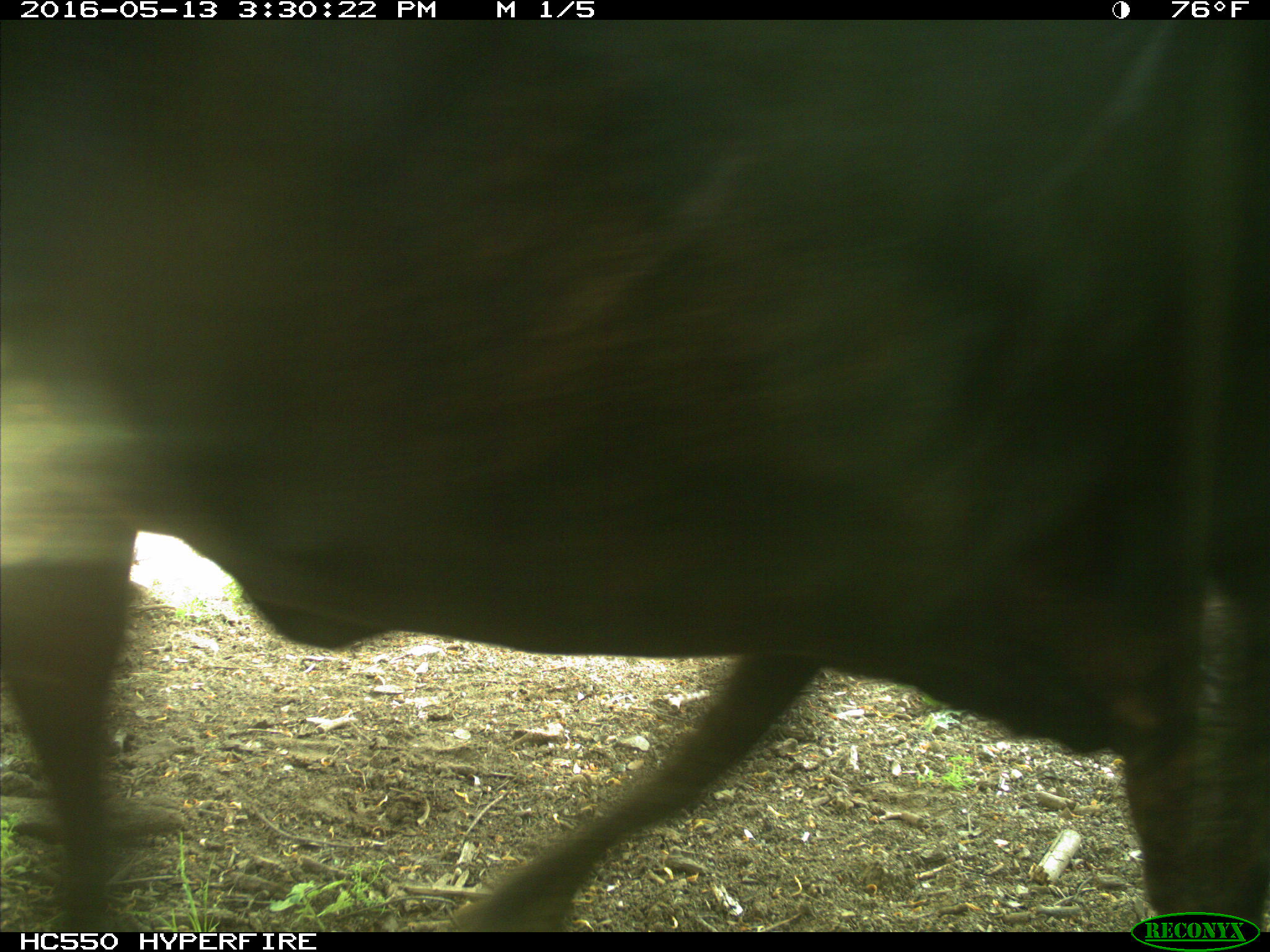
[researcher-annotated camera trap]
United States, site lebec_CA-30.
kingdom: Animalia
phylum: Chordata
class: Mammalia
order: Artiodactyla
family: Bovidae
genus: Bos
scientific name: Bos taurus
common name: domestic cow